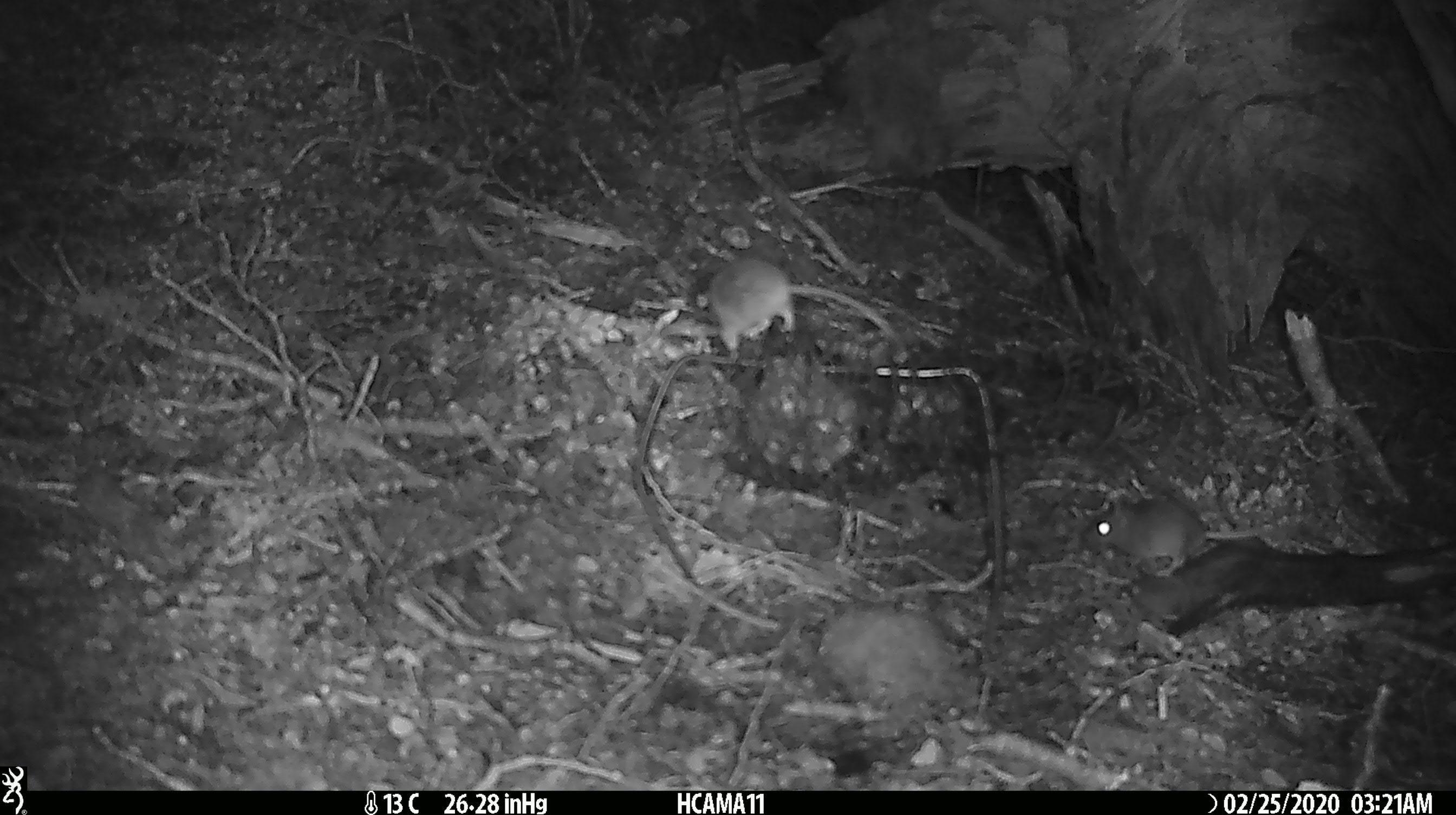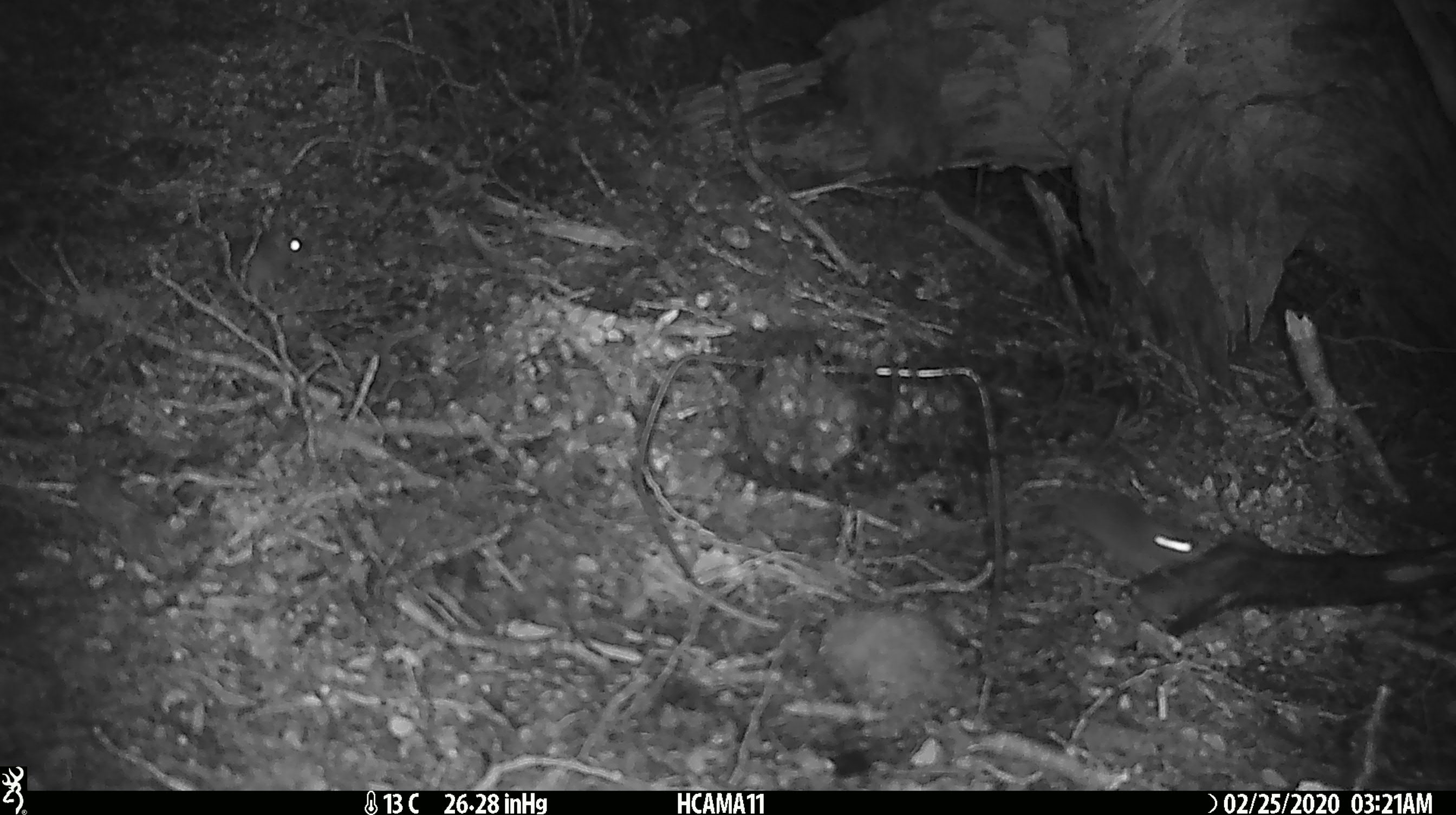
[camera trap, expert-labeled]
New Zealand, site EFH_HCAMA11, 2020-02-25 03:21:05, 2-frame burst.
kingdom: Animalia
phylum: Chordata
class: Mammalia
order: Rodentia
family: Muridae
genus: Mus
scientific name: Mus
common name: mouse